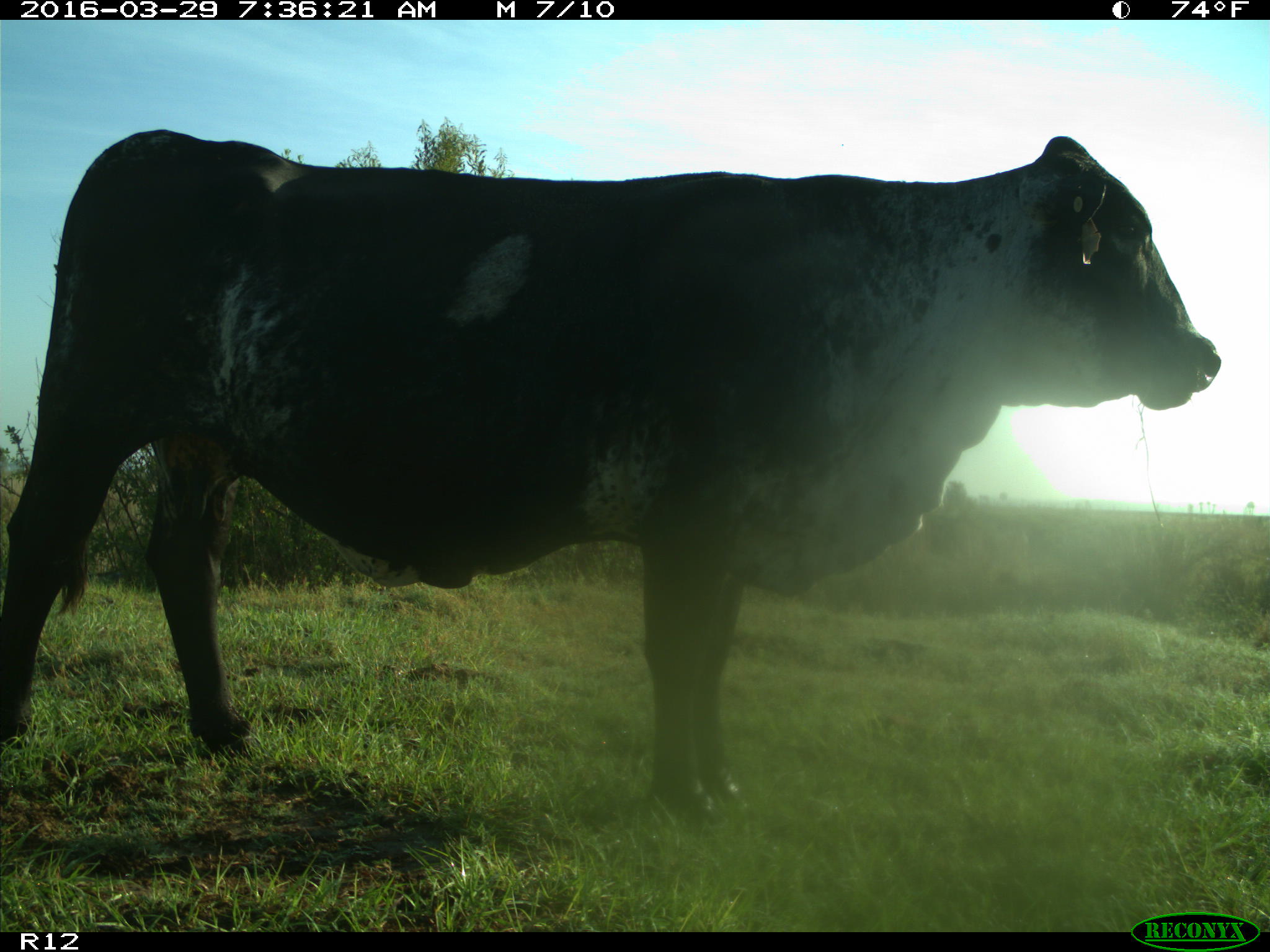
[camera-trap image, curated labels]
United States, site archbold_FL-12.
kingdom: Animalia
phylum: Chordata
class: Mammalia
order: Artiodactyla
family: Bovidae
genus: Bos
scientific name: Bos taurus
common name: domestic cow